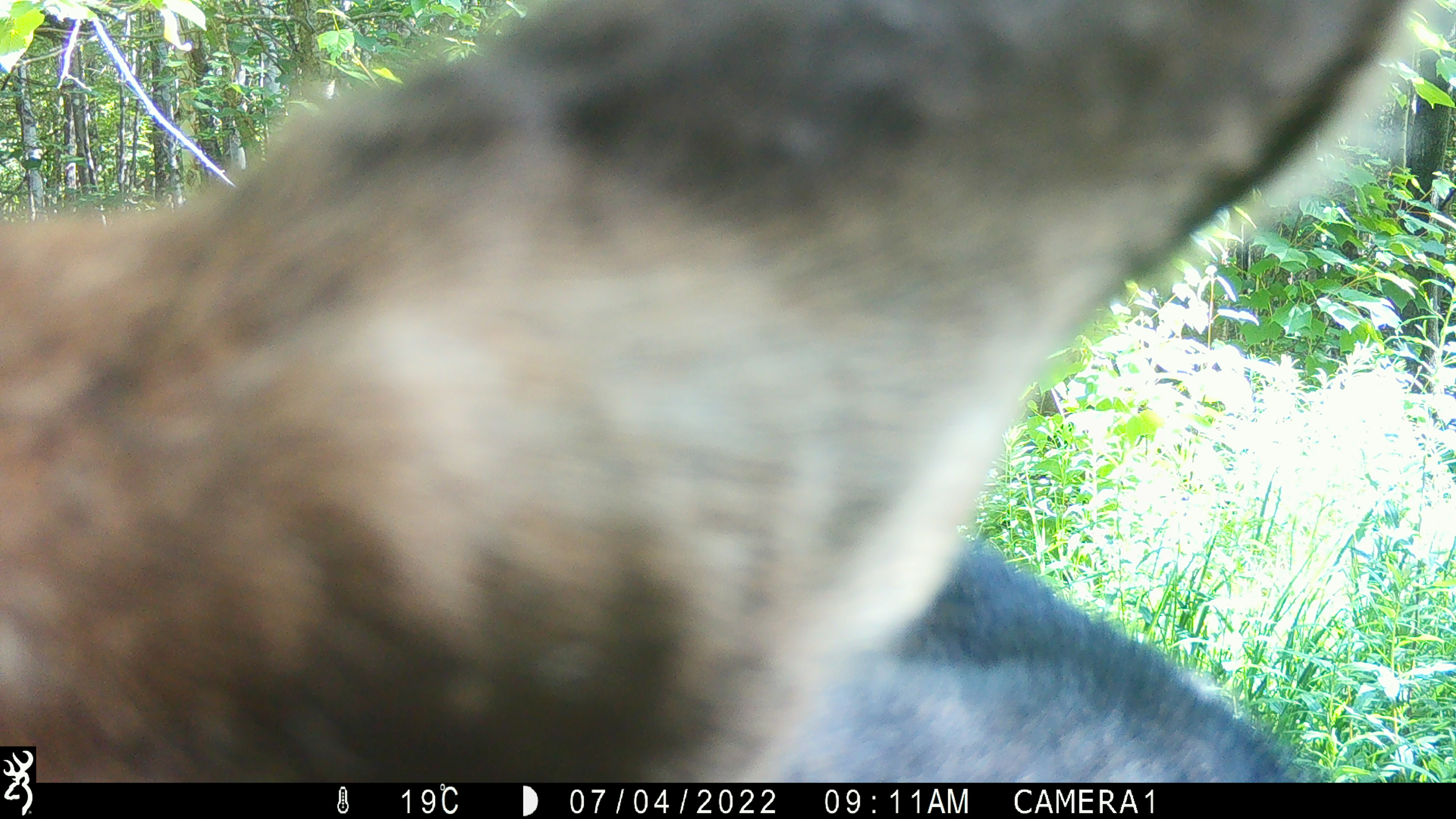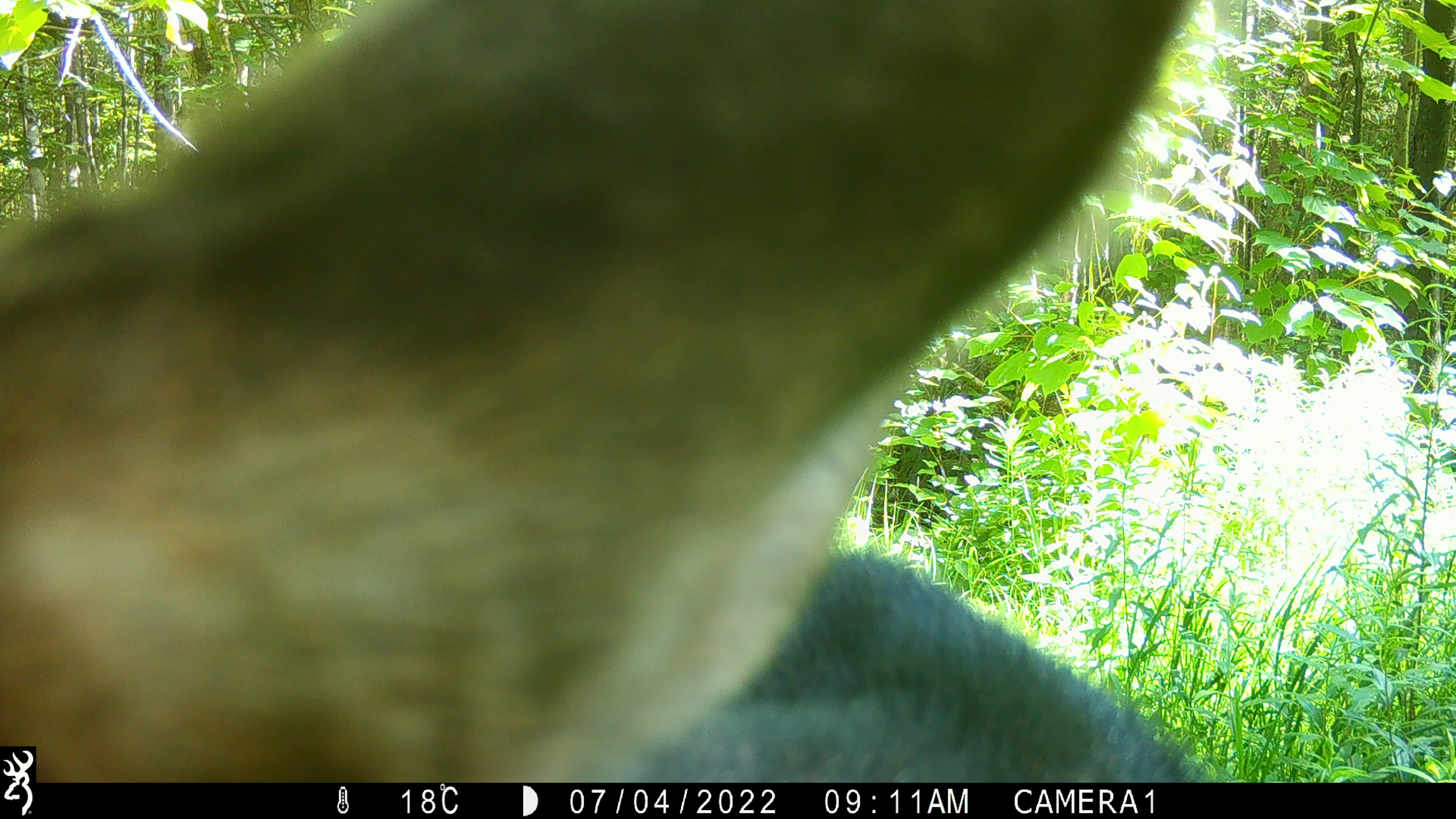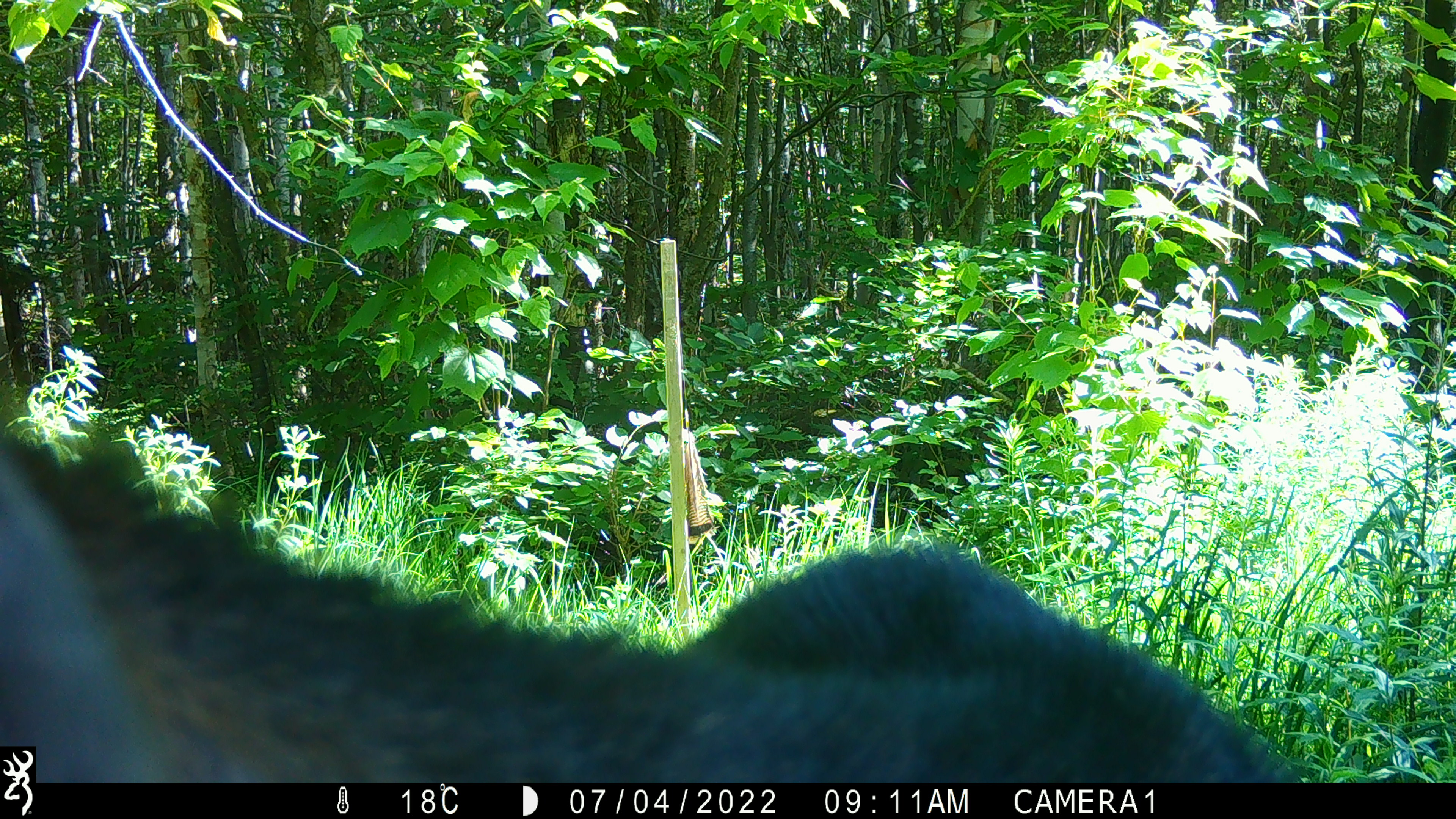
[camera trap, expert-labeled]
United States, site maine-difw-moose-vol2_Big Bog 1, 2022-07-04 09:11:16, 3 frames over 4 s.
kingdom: Animalia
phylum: Chordata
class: Mammalia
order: Artiodactyla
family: Cervidae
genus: Alces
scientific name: Alces alces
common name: moose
Moose (Alces alces).